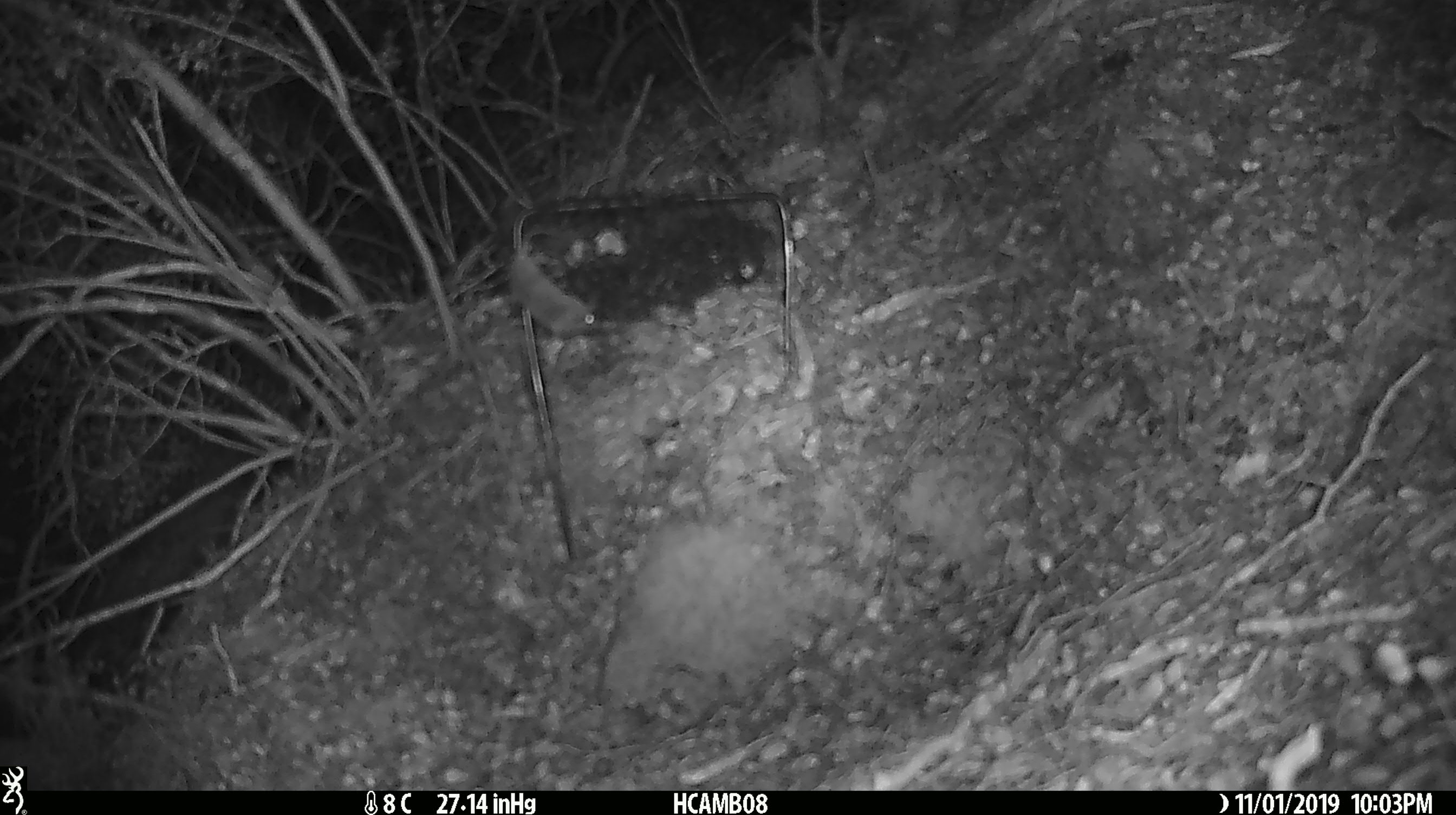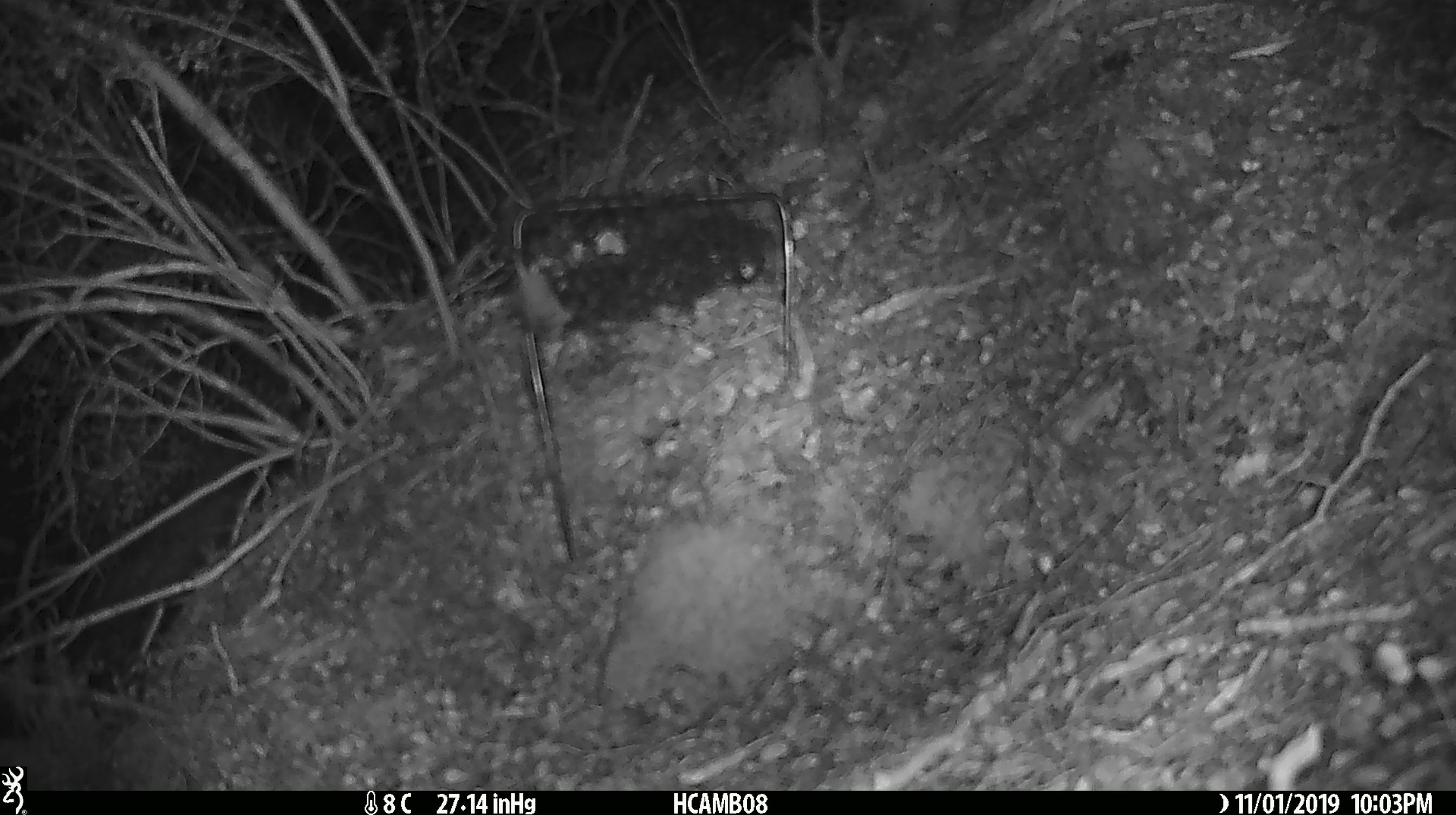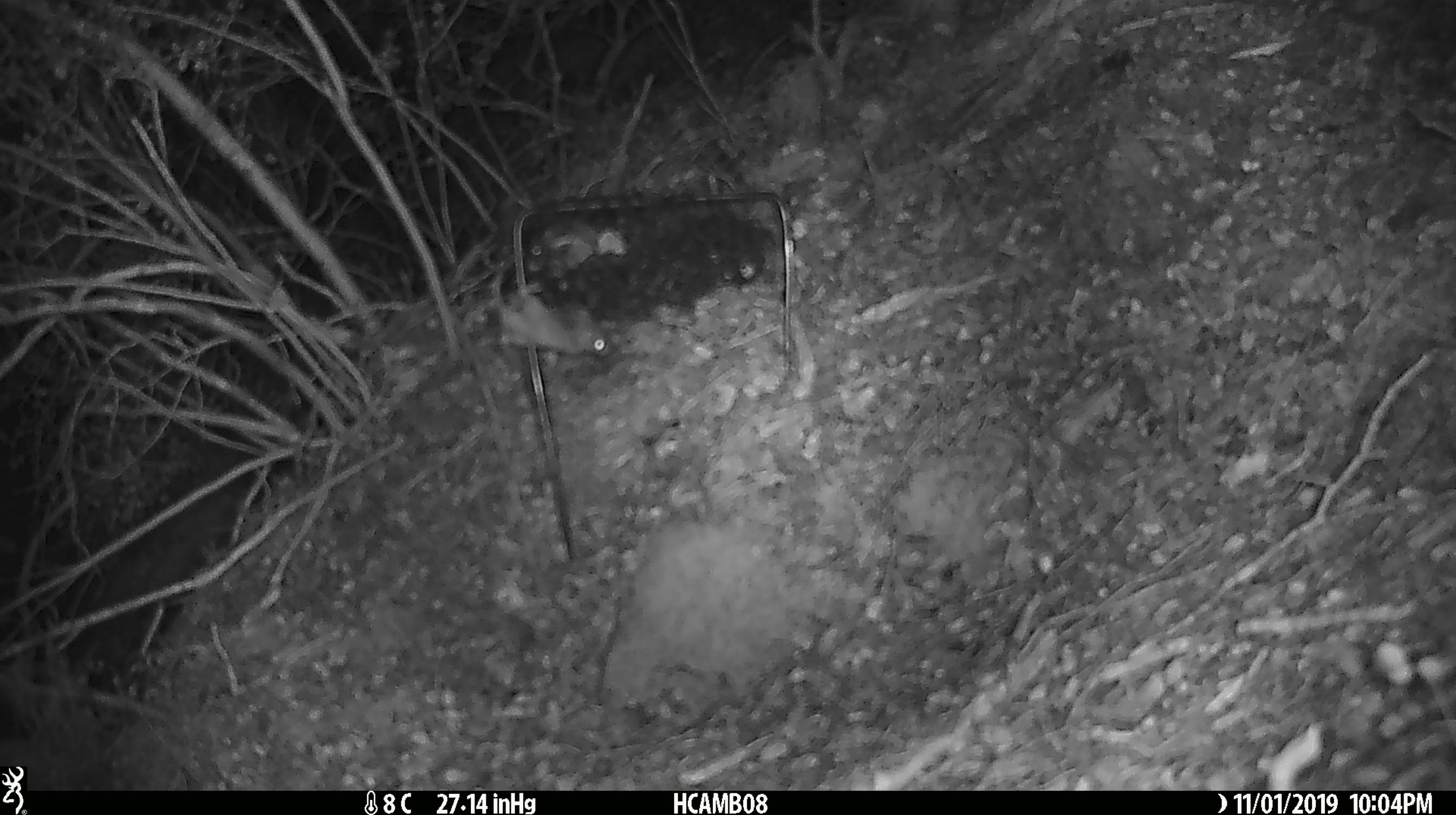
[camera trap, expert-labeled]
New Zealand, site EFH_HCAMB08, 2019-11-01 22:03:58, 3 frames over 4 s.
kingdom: Animalia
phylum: Chordata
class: Mammalia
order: Rodentia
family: Muridae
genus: Mus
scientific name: Mus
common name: mouse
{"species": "mouse (Mus)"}